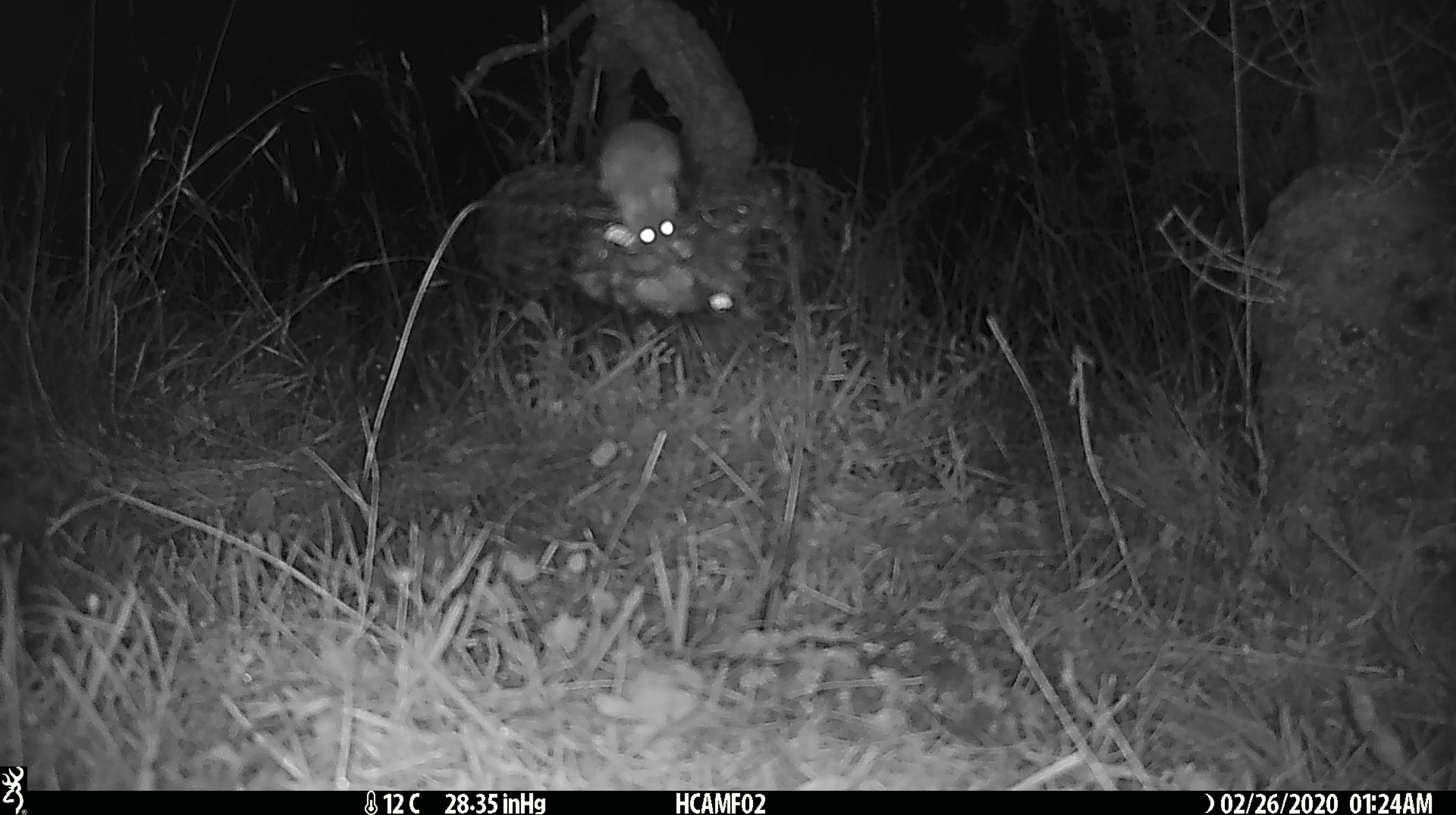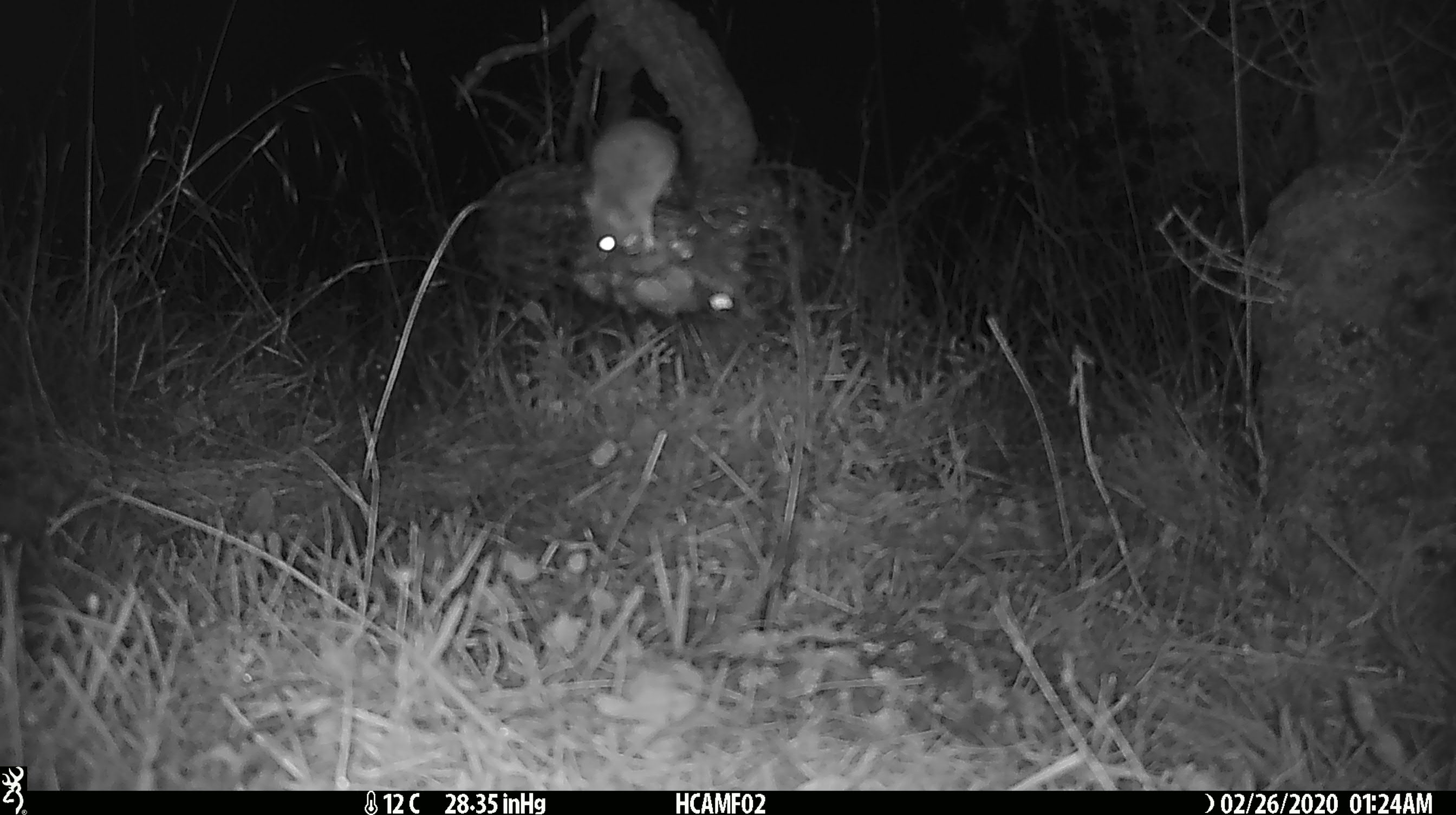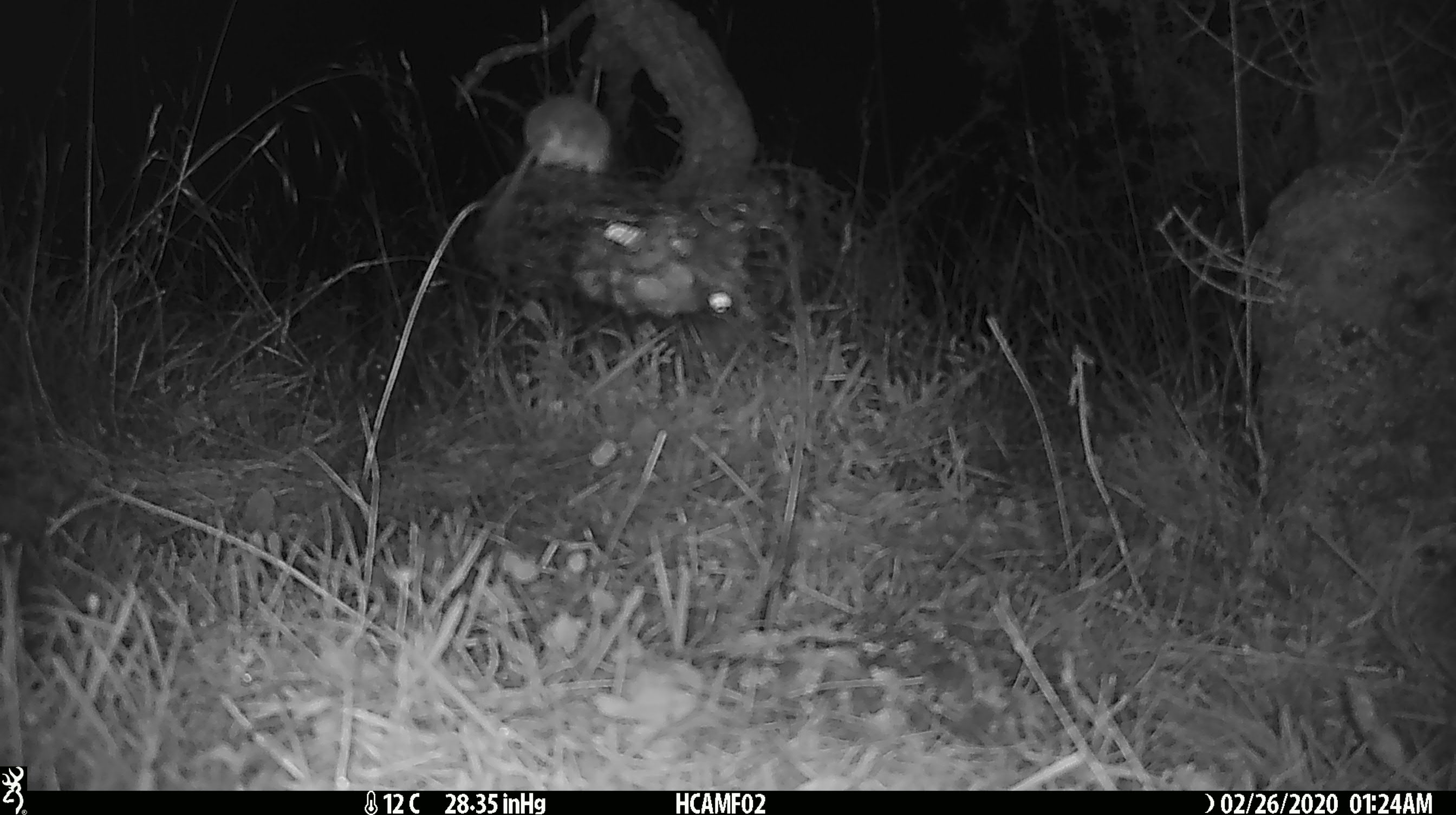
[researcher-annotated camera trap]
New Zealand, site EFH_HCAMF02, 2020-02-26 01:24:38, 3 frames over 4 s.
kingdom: Animalia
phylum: Chordata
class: Mammalia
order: Rodentia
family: Muridae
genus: Mus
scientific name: Mus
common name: mouse